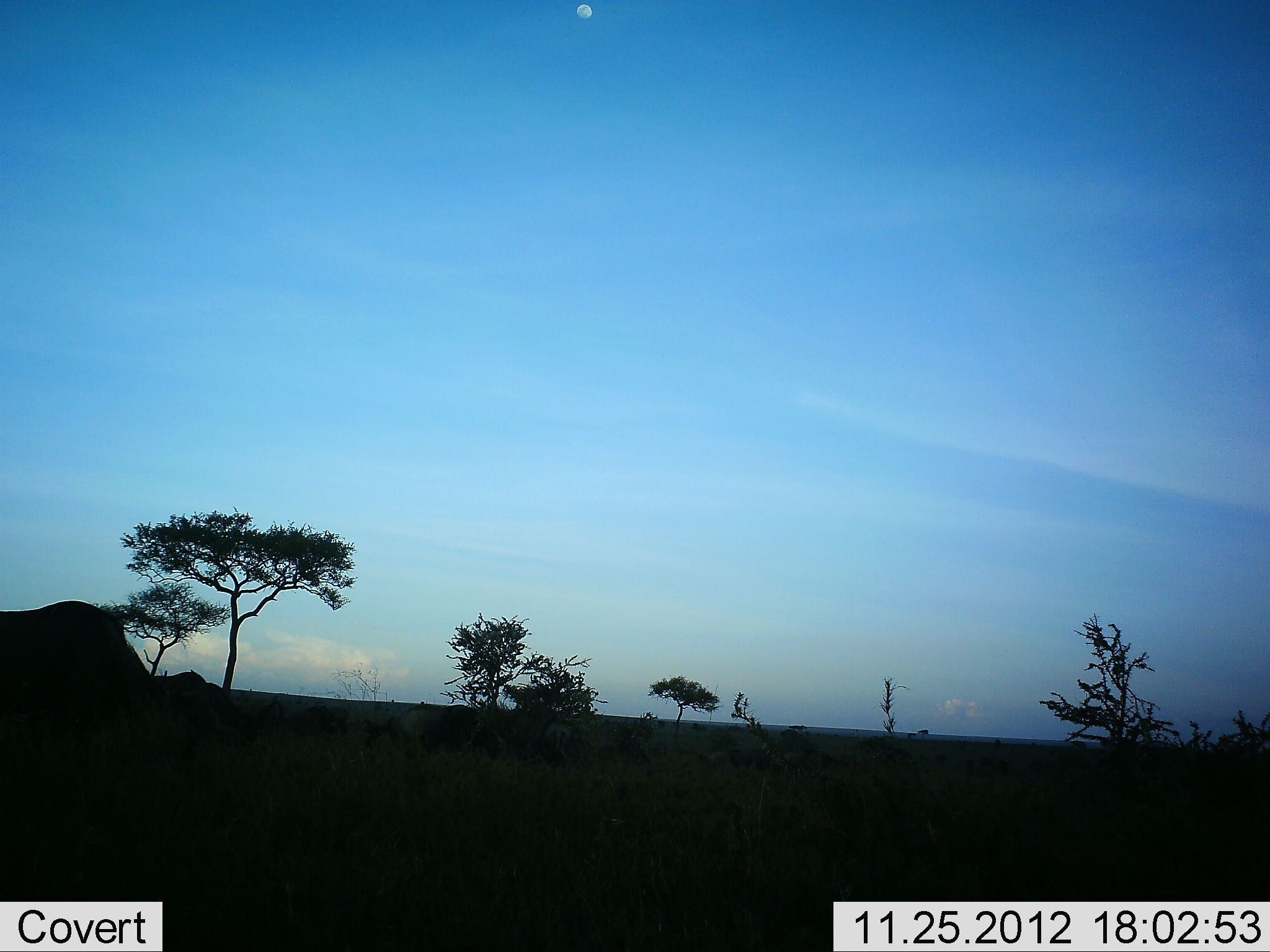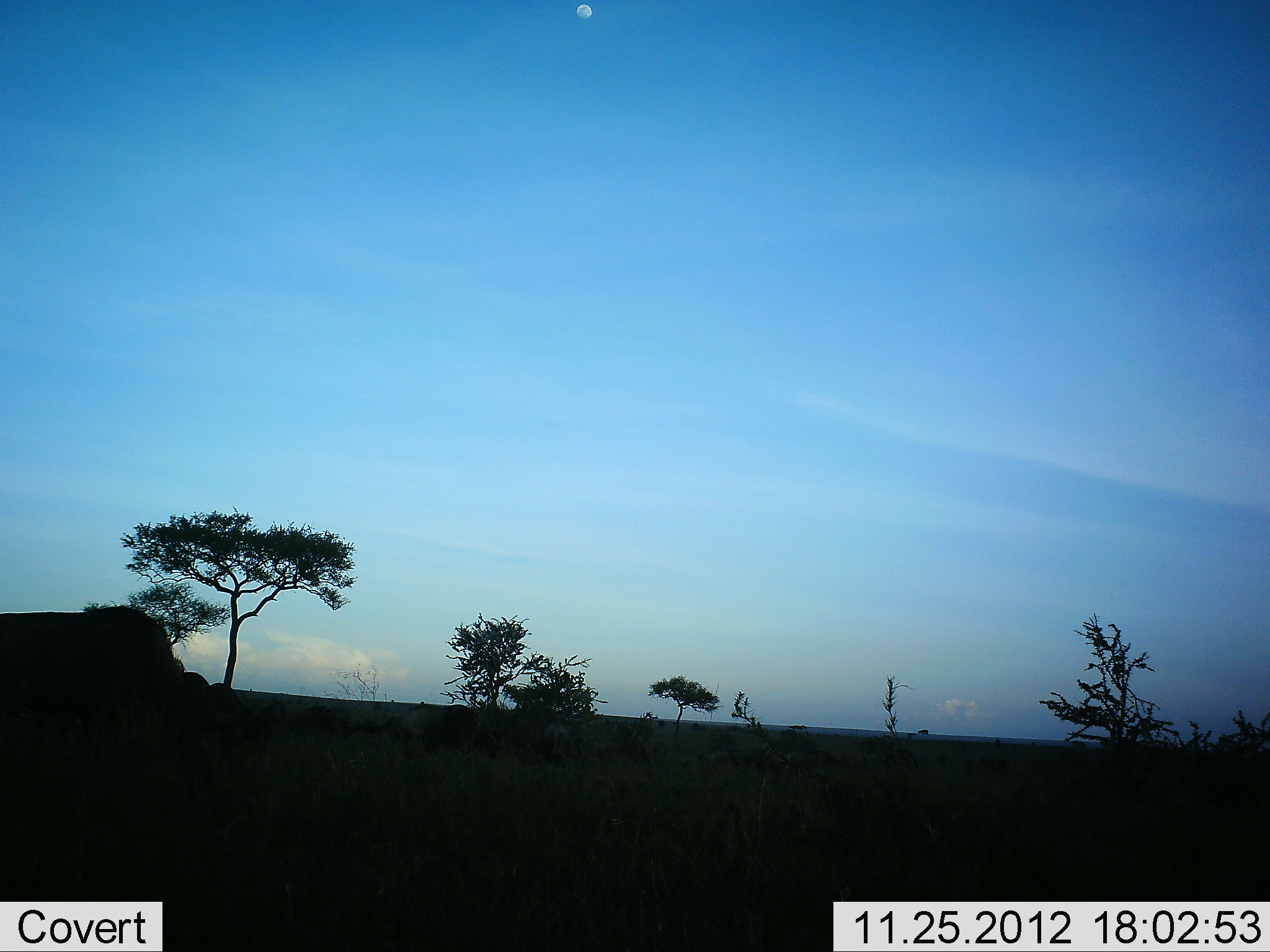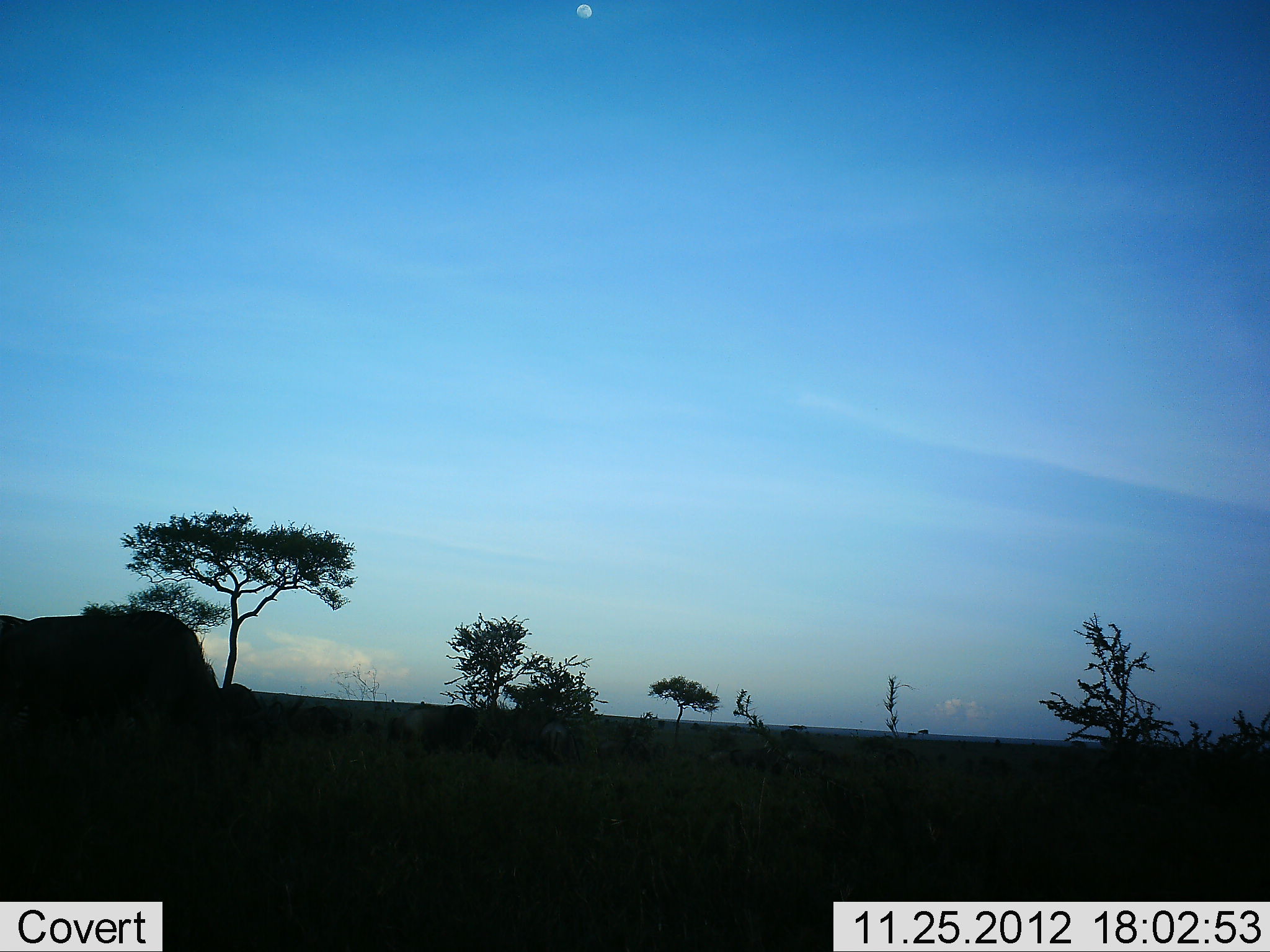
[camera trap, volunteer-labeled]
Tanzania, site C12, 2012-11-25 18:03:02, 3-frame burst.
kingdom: Animalia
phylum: Chordata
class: Mammalia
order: Artiodactyla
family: Bovidae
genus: Connochaetes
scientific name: Connochaetes taurinus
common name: blue wildebeest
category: wildebeest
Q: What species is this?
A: Wildebeest (blue wildebeest) (Connochaetes taurinus).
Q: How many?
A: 8.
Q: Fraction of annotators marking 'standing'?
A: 40%.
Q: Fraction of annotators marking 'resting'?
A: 0%.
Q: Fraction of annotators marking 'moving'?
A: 60%.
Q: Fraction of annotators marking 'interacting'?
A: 0%.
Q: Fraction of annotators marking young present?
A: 0%.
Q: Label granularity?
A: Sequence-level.